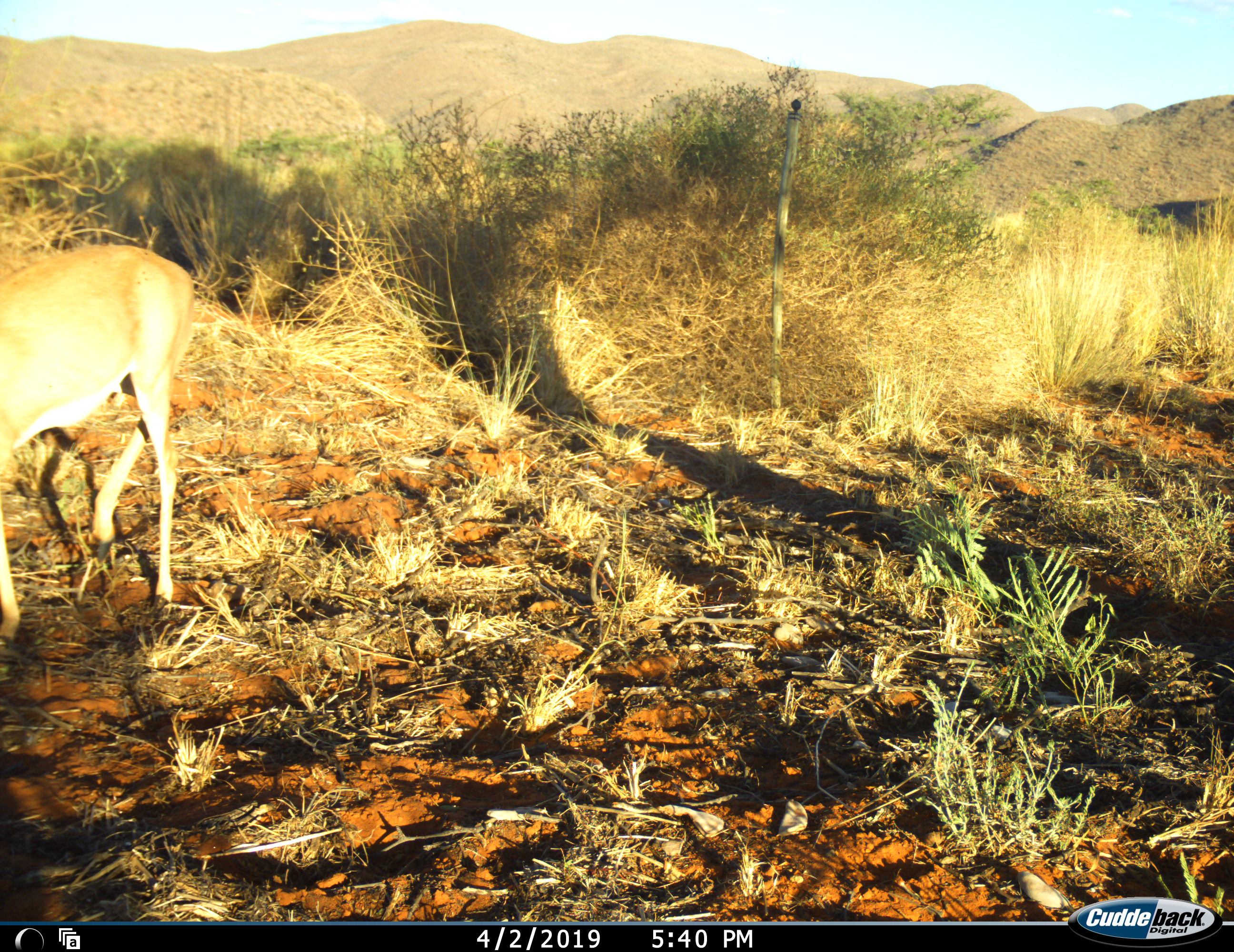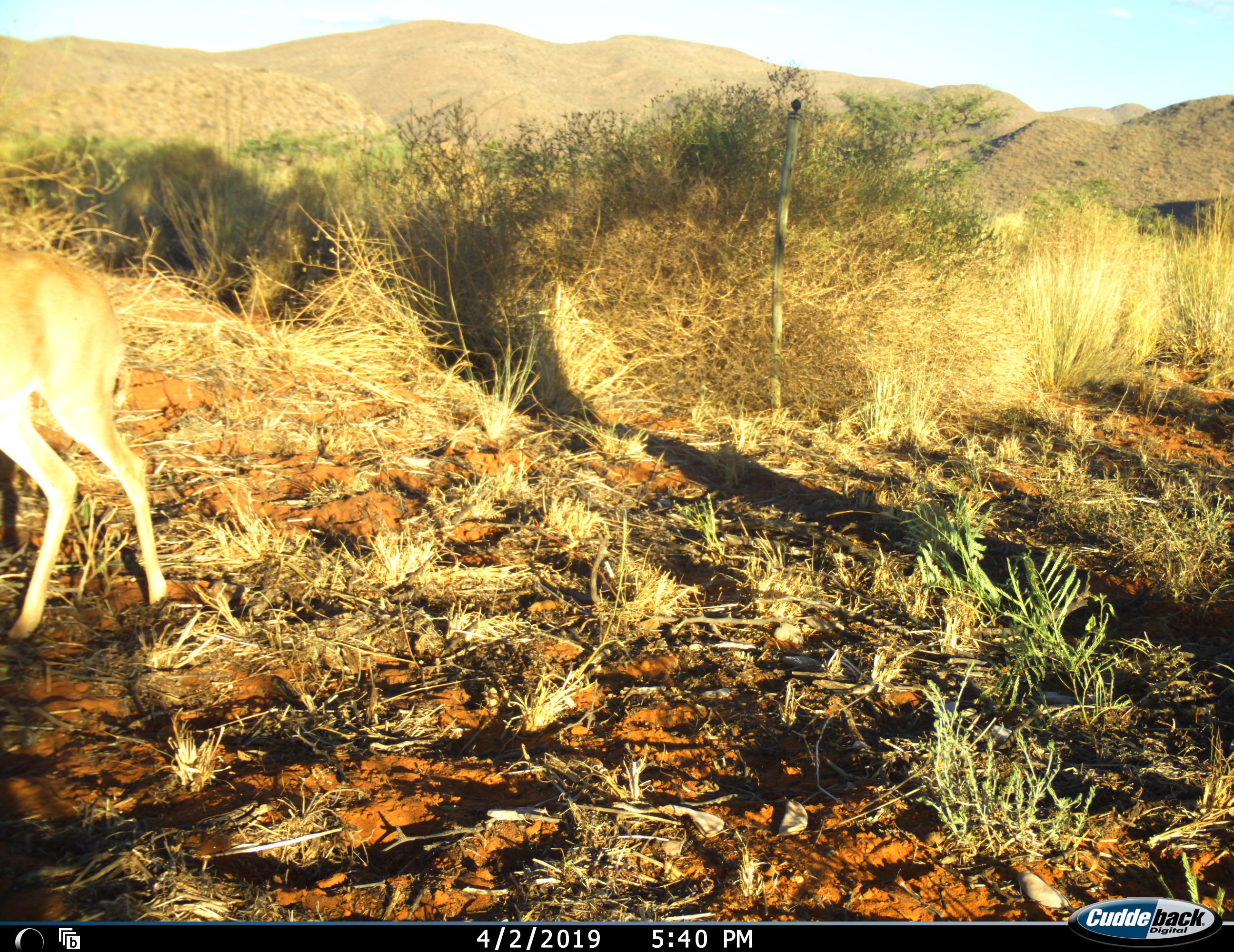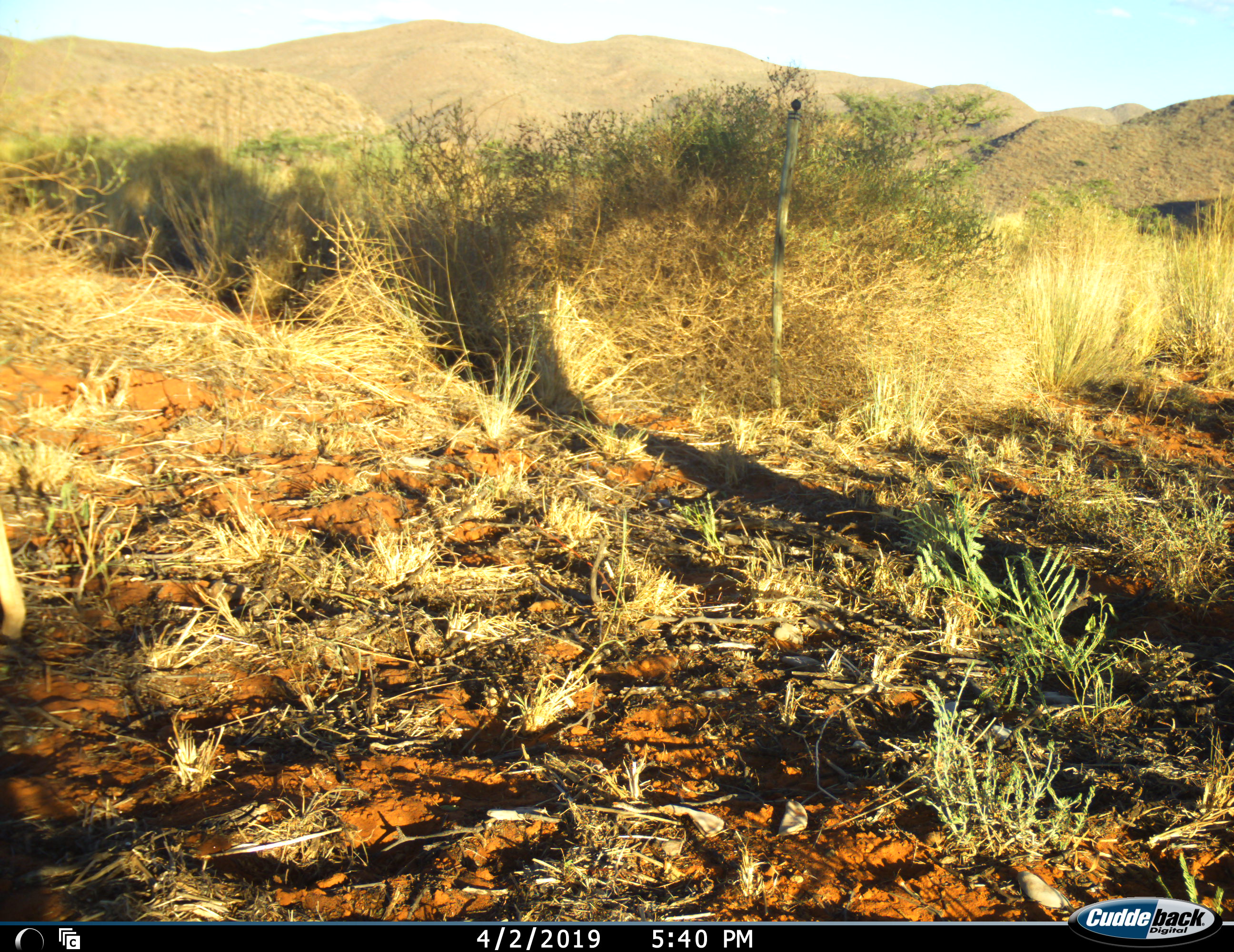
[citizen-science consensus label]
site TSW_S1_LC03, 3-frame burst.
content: unidentified animal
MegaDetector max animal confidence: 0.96